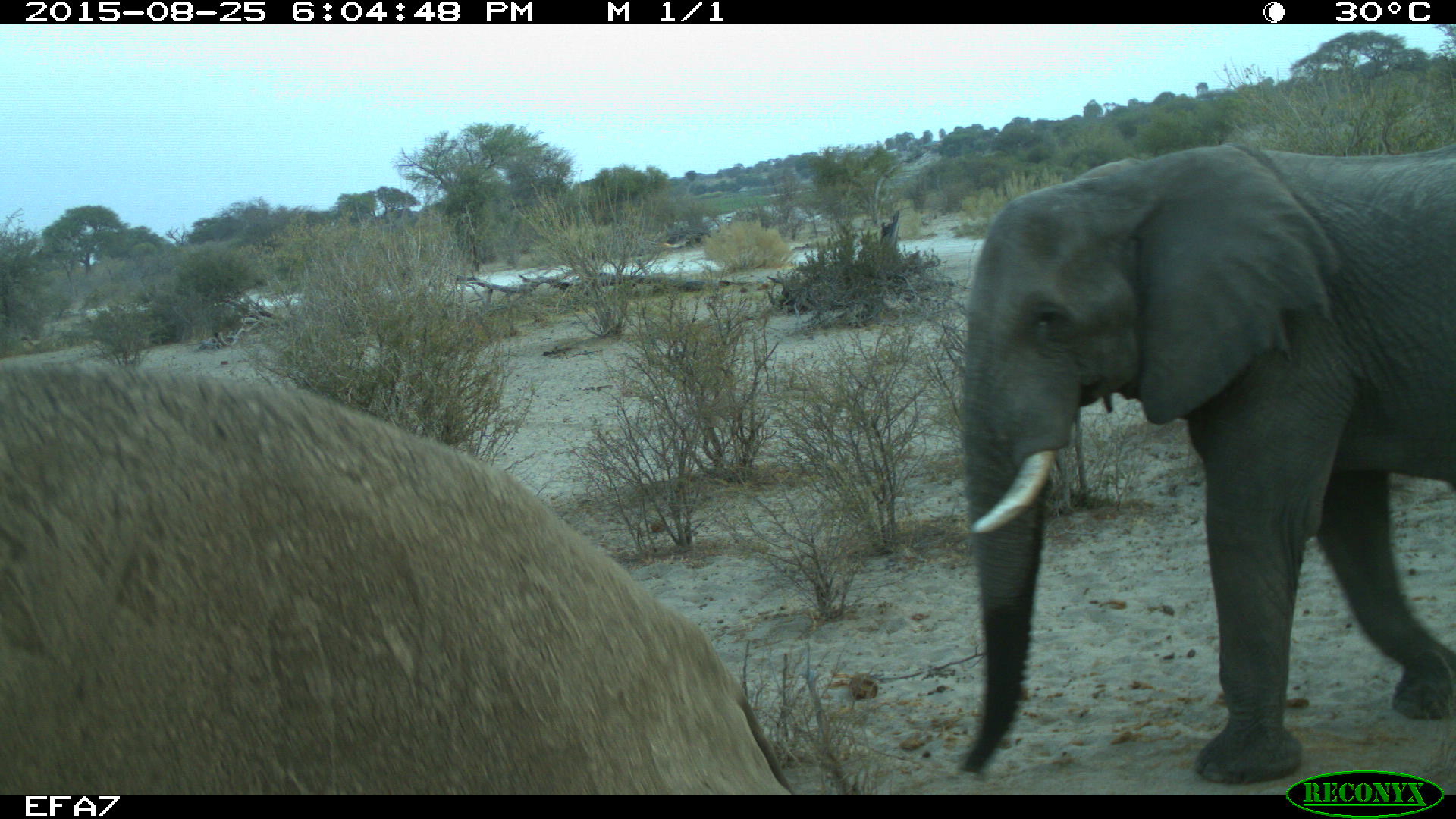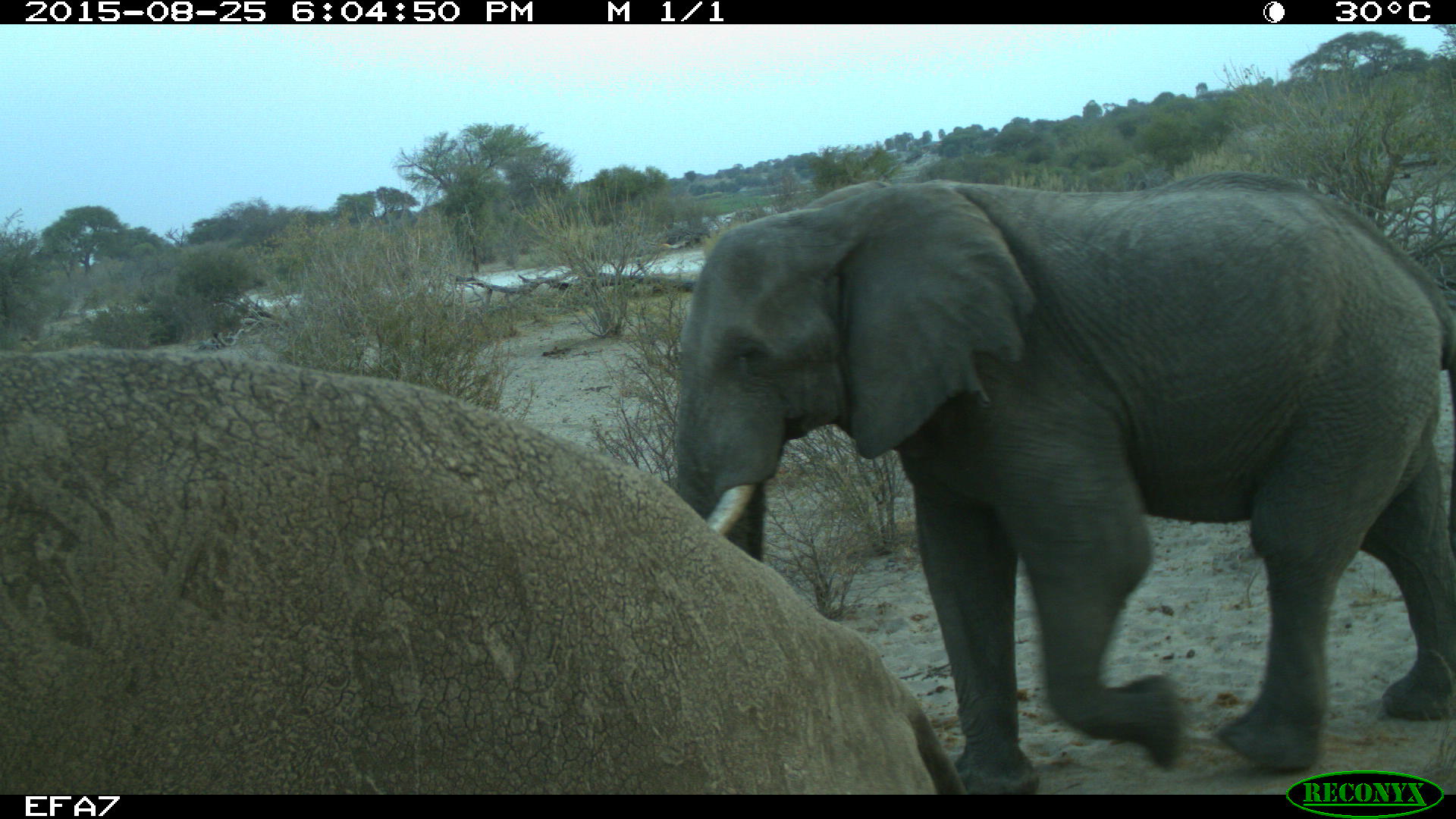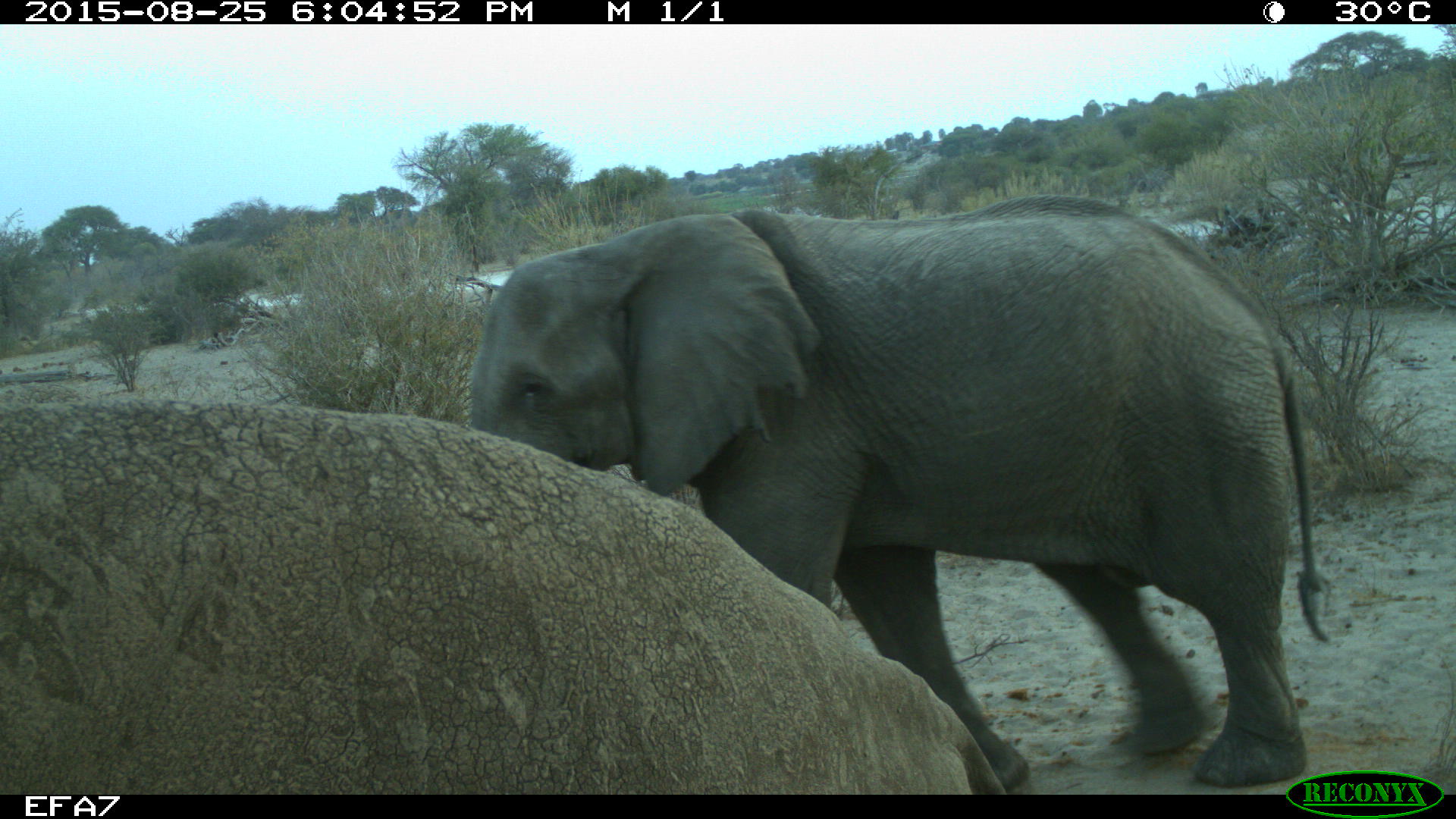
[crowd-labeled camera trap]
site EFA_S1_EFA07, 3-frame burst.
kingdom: Animalia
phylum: Chordata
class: Mammalia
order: Proboscidea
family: Elephantidae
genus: Loxodonta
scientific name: Loxodonta africana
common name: african bush elephant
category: elephant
Elephant (african bush elephant) (Loxodonta africana), count 2. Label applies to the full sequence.